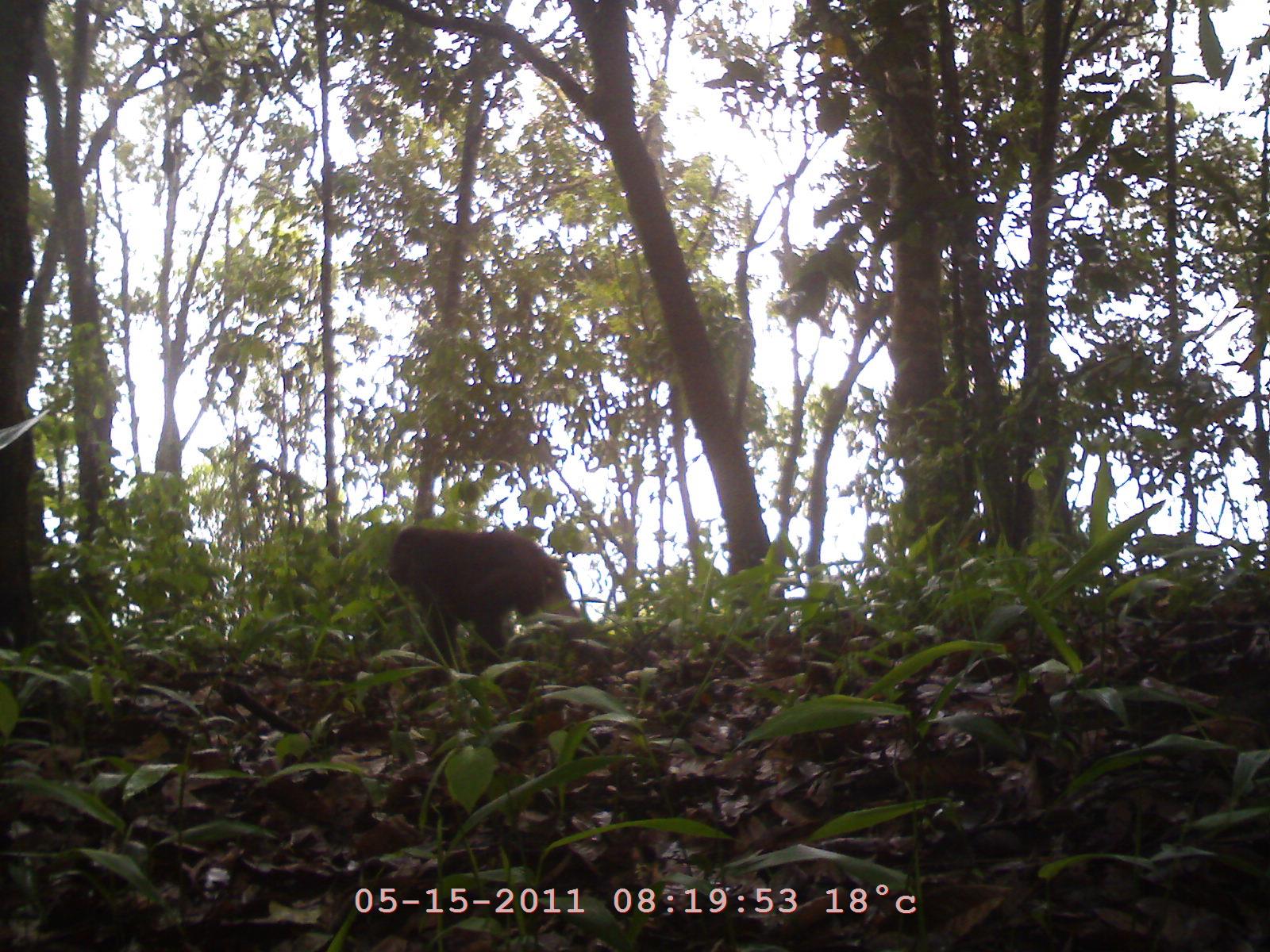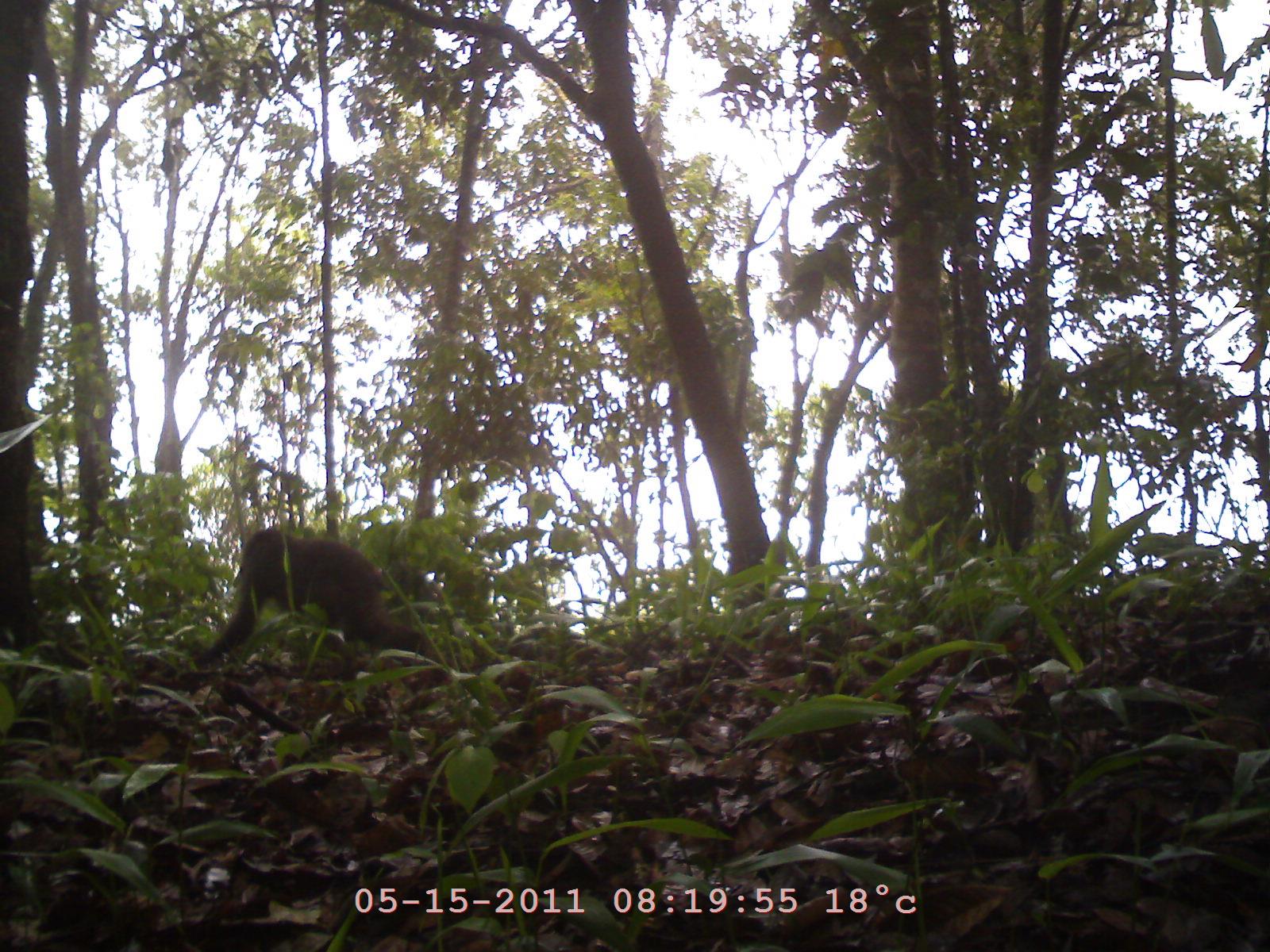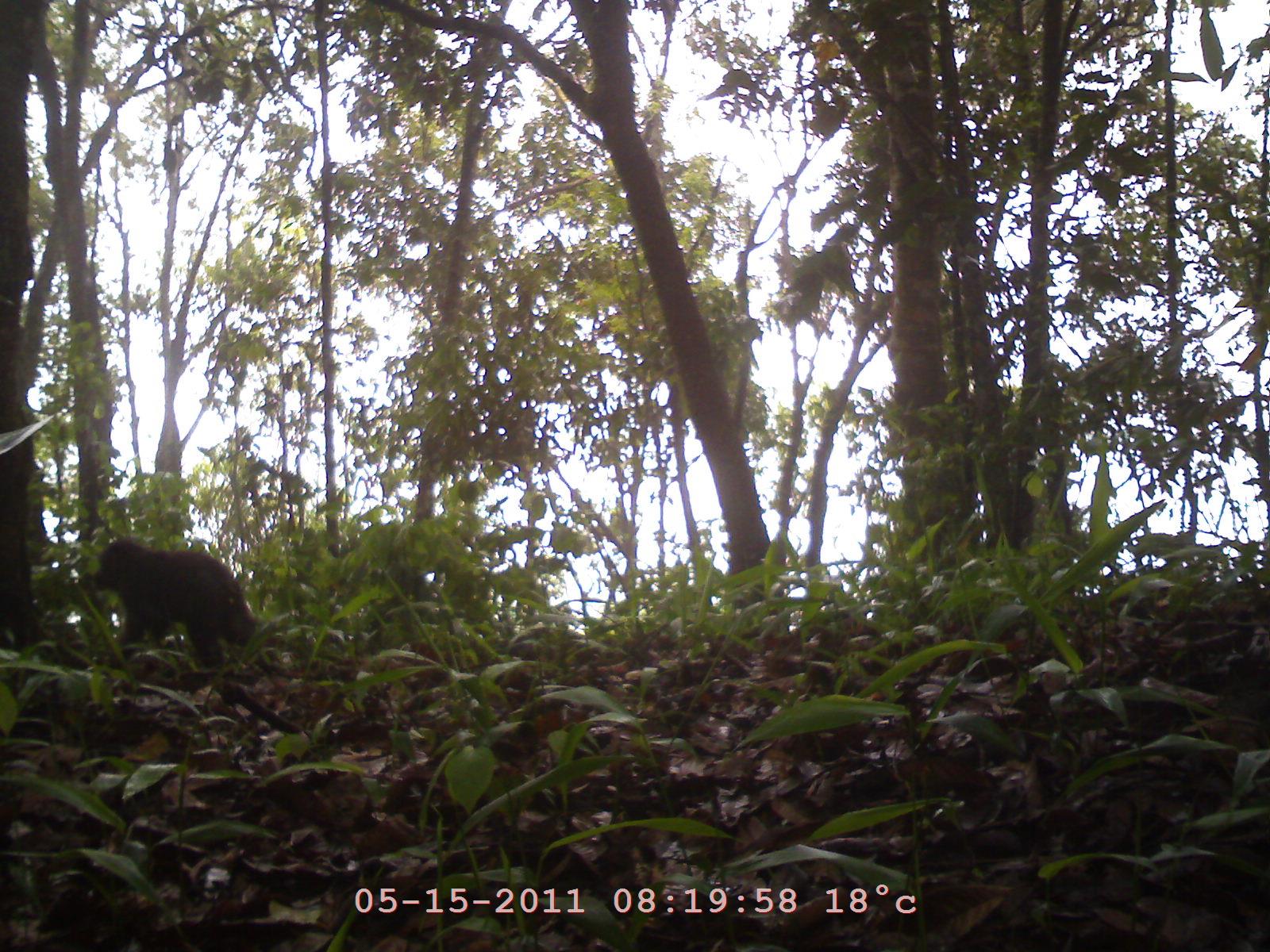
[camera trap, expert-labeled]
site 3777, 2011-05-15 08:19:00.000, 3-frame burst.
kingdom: Animalia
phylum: Chordata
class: Mammalia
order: Primates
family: Cercopithecidae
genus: Macaca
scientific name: Macaca arctoides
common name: stump-tailed macaque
Macaca arctoides (stump-tailed macaque), count 1, age juvenile.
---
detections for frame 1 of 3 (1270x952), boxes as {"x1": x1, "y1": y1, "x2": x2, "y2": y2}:
macaca arctoides: {"x1": 377, "y1": 524, "x2": 597, "y2": 671}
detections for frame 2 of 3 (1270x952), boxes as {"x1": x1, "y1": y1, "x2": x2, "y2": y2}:
macaca arctoides: {"x1": 189, "y1": 519, "x2": 437, "y2": 689}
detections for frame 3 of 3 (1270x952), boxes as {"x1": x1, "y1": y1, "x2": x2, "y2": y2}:
macaca arctoides: {"x1": 84, "y1": 523, "x2": 261, "y2": 667}